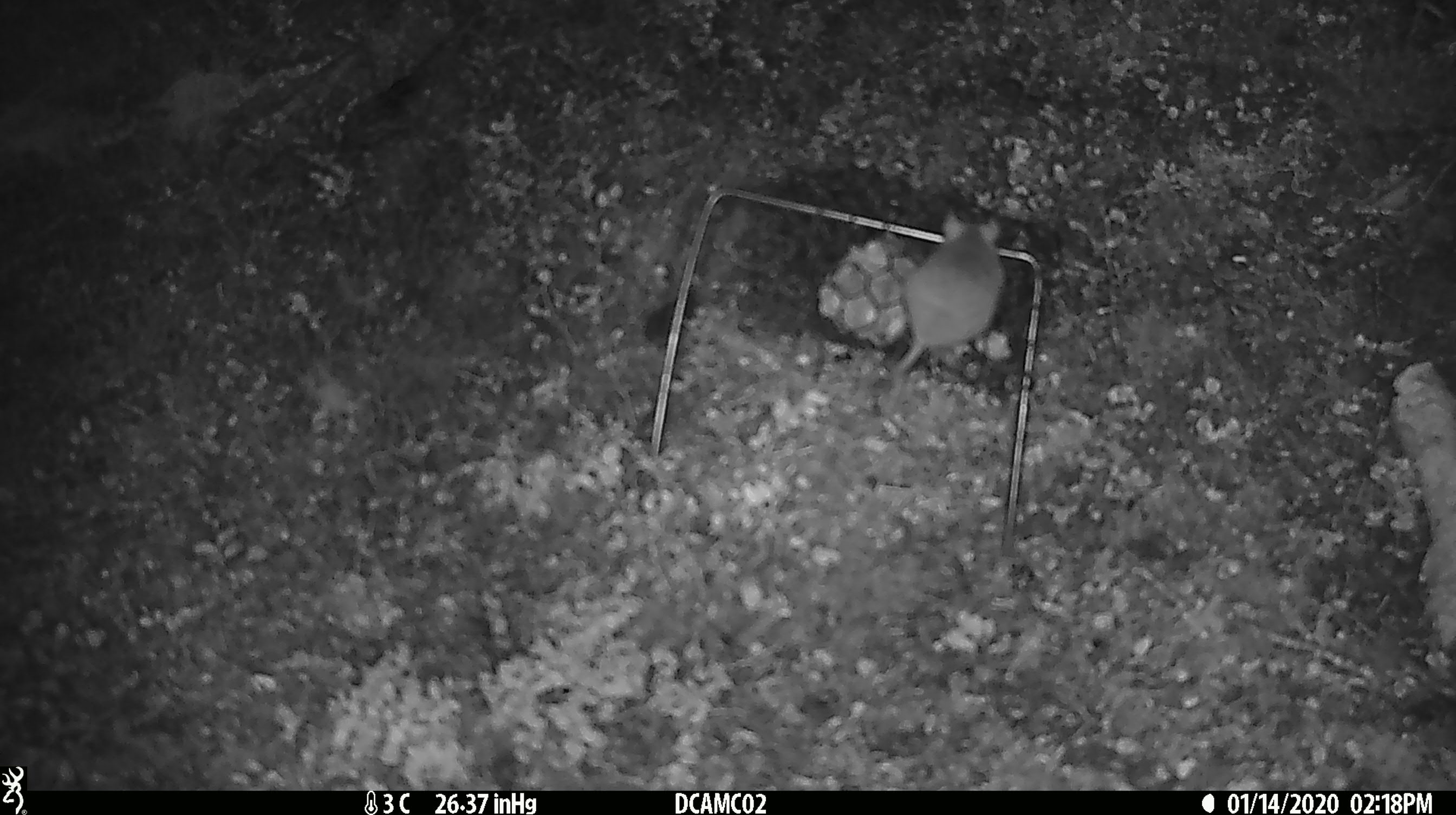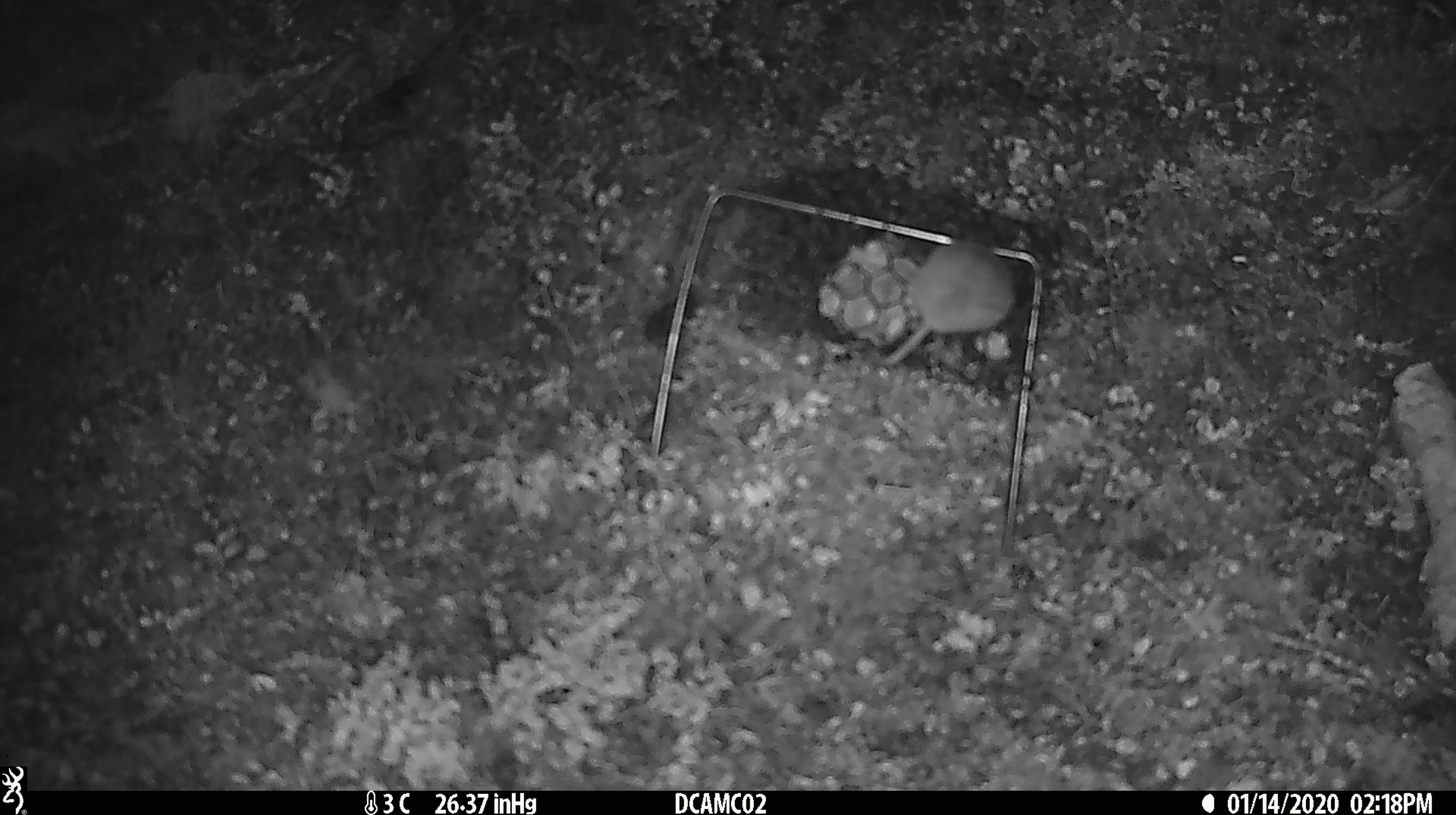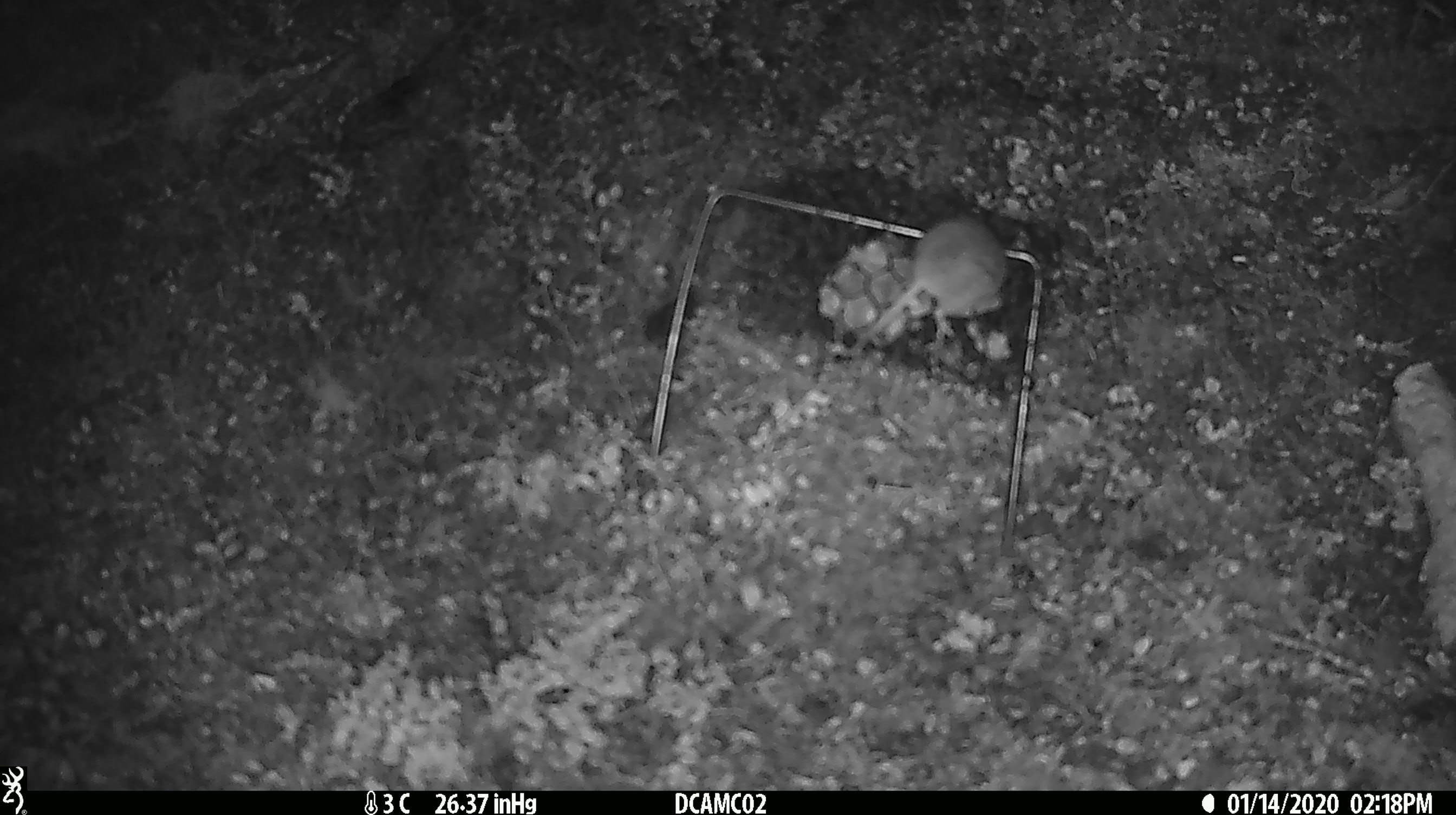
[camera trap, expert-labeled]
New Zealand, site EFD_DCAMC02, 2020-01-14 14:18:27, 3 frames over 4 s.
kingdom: Animalia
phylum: Chordata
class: Mammalia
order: Rodentia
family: Muridae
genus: Mus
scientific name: Mus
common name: mouse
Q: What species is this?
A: Mouse (Mus).